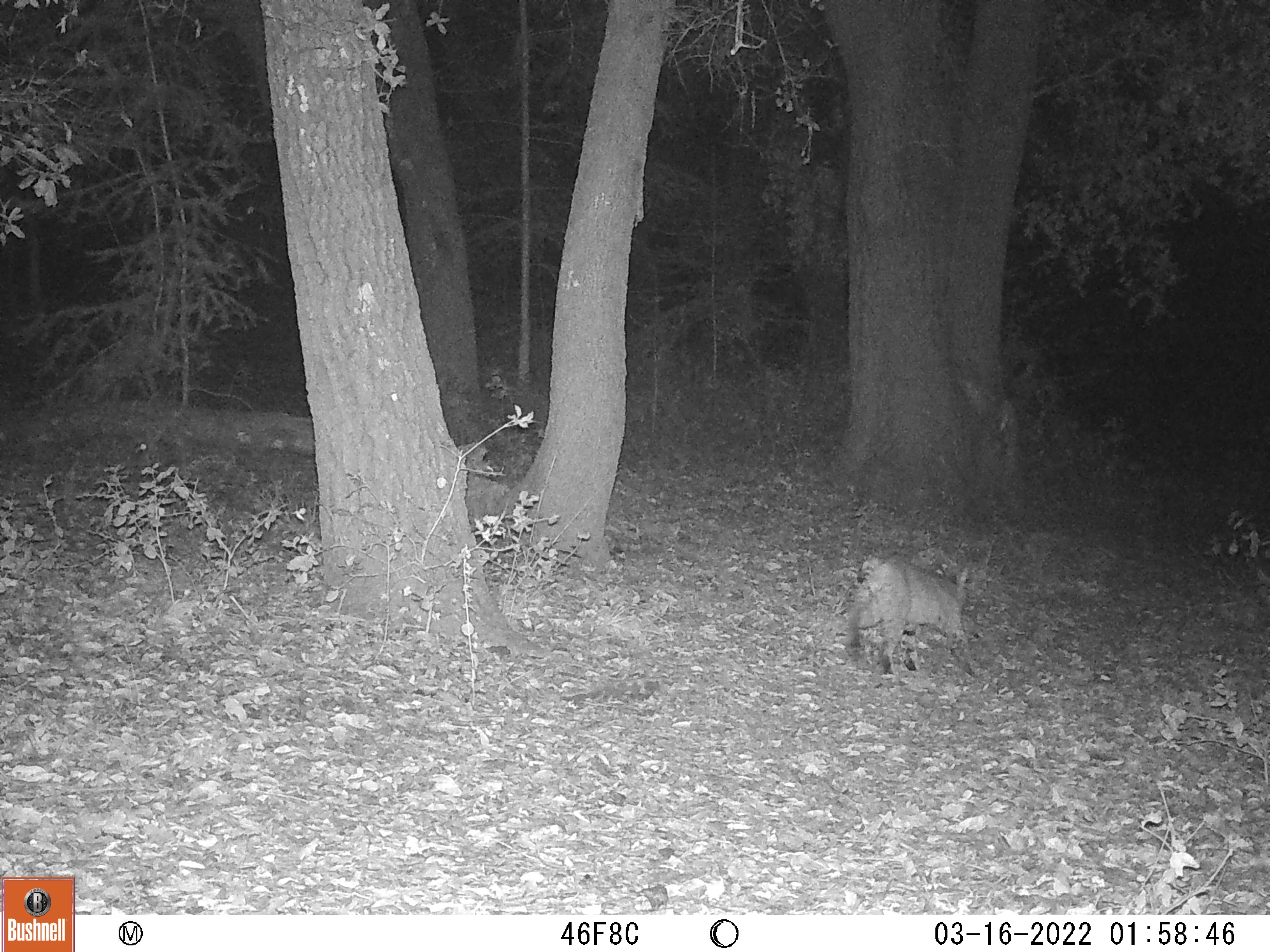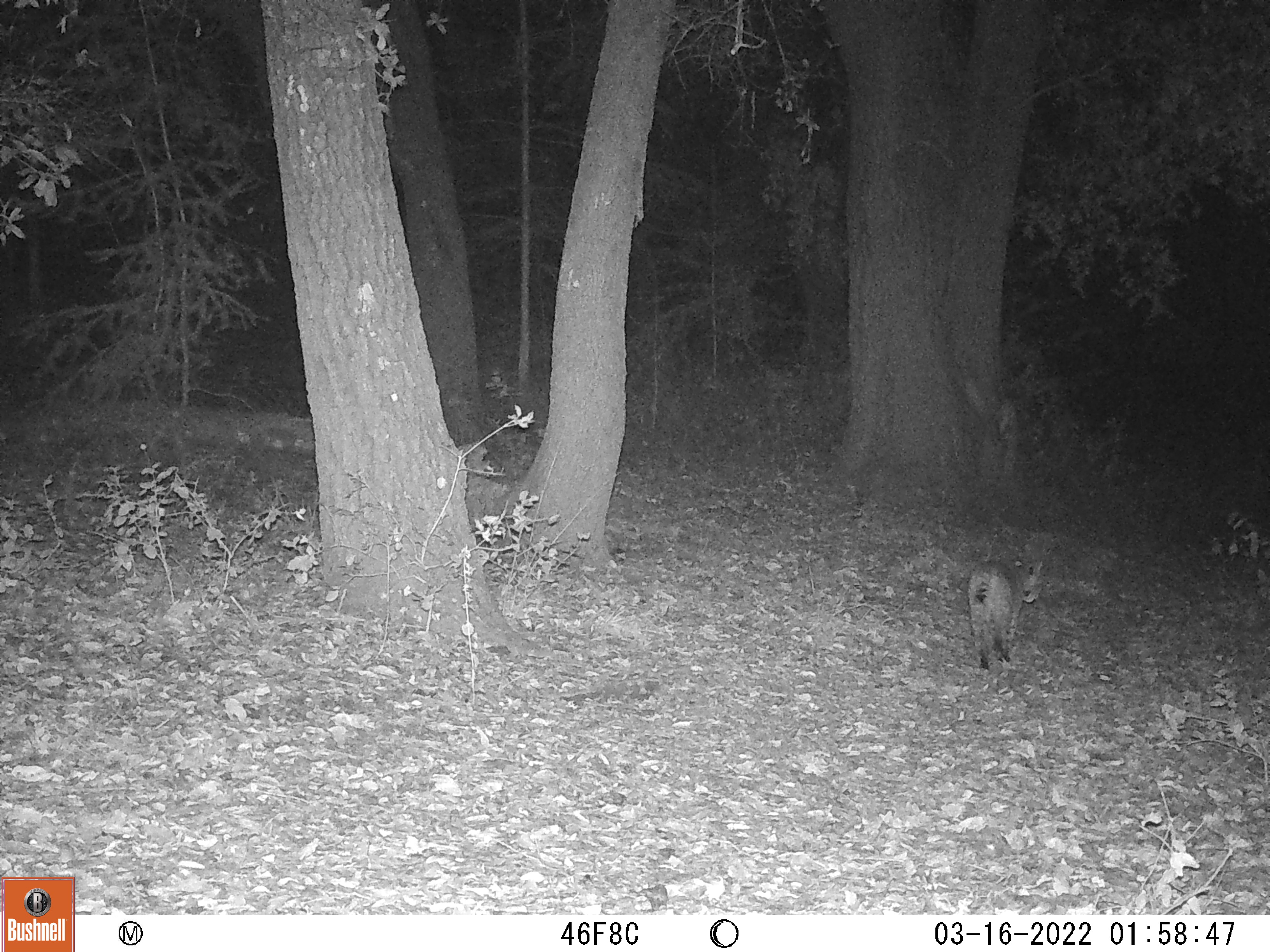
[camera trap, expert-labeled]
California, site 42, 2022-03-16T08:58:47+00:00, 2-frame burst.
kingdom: Animalia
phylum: Chordata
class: Mammalia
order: Carnivora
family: Felidae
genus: Lynx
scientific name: Lynx rufus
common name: bobcat